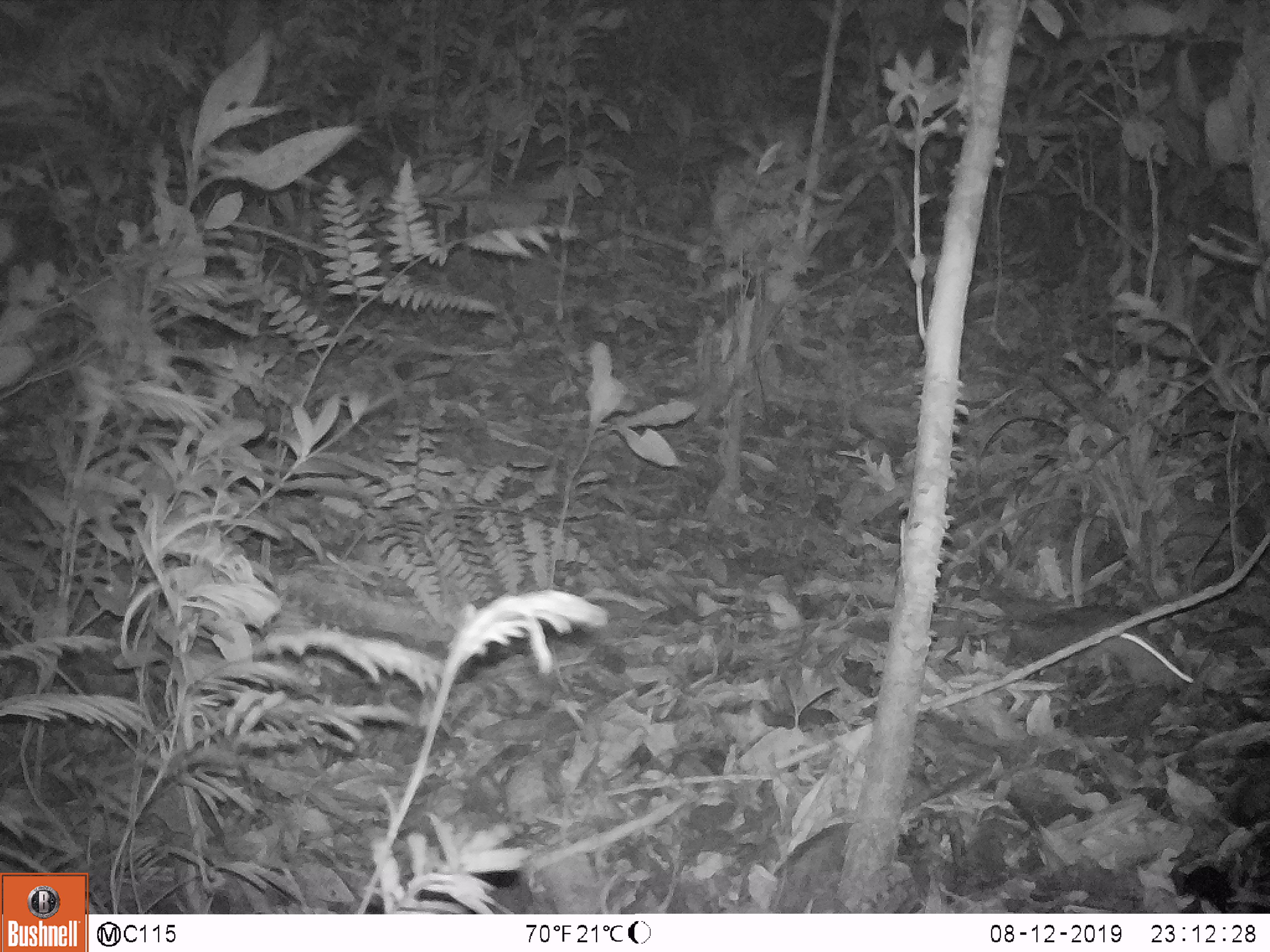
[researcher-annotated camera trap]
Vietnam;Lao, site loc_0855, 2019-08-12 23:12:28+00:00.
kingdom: Animalia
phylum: Chordata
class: Mammalia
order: Rodentia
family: Muridae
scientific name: Muridae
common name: old-world mice and rats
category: unidentified murid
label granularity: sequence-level